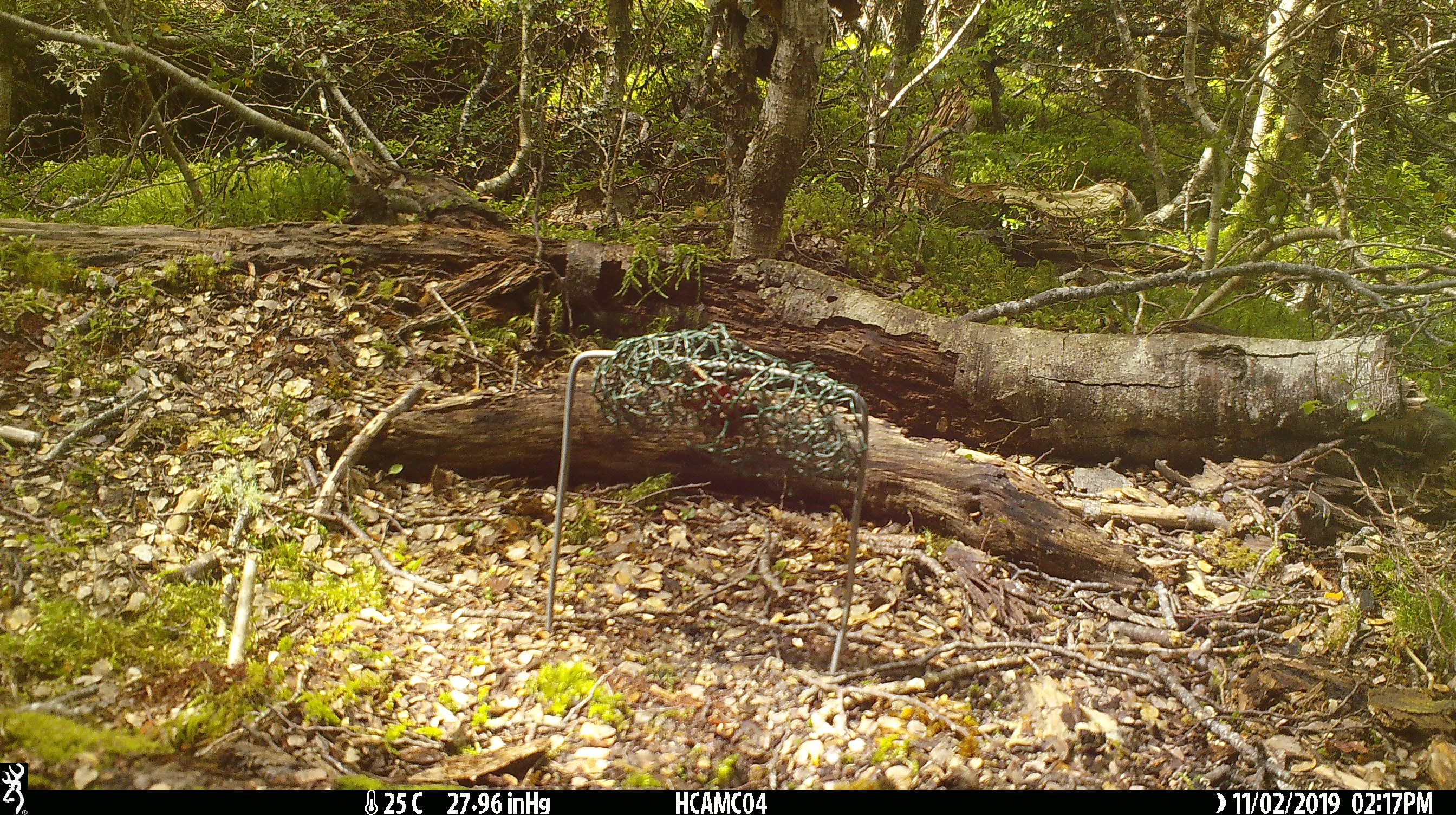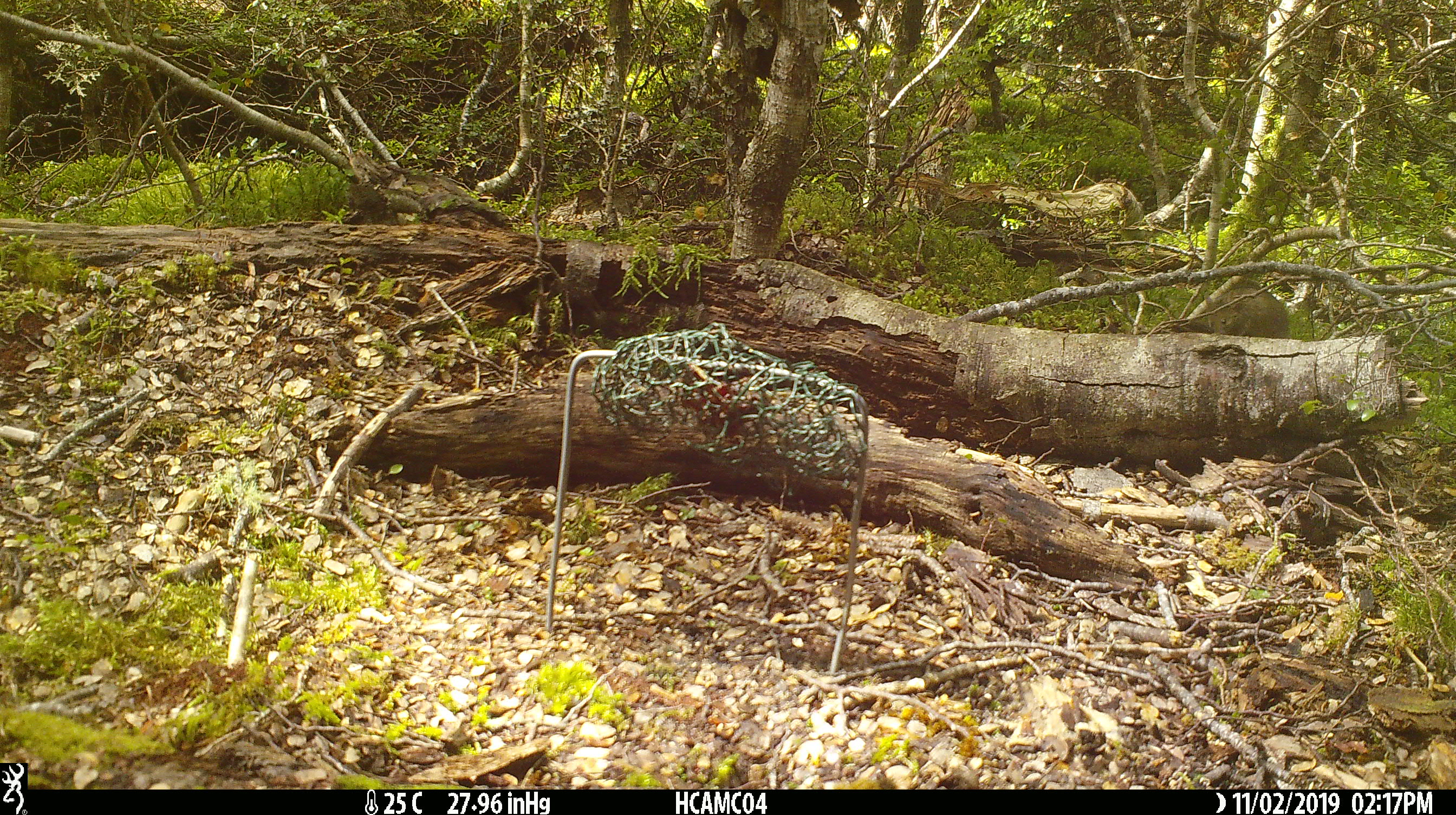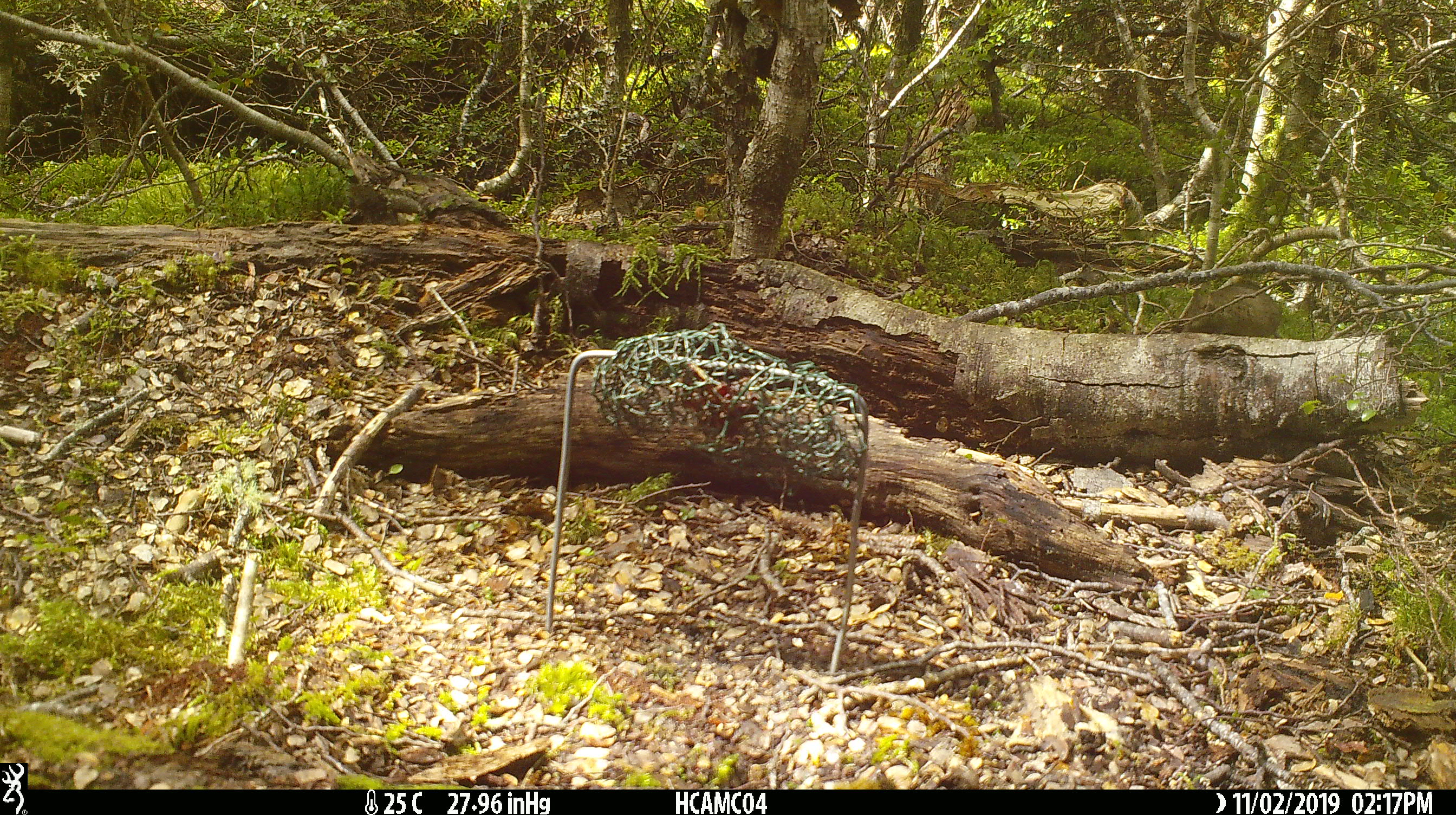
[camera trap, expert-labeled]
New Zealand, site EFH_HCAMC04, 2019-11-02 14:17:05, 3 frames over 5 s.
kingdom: Animalia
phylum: Chordata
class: Mammalia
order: Rodentia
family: Muridae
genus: Mus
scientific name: Mus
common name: mouse